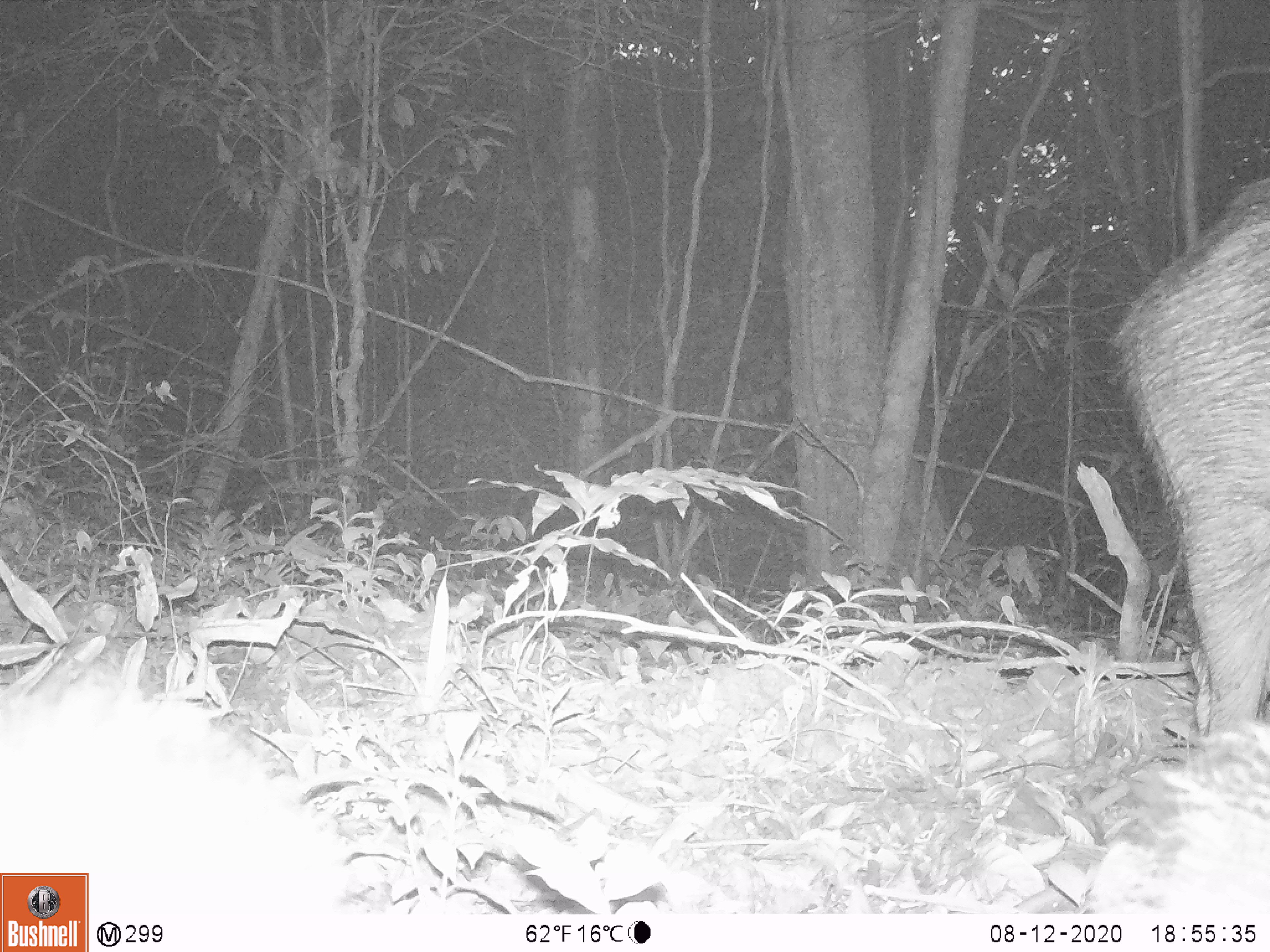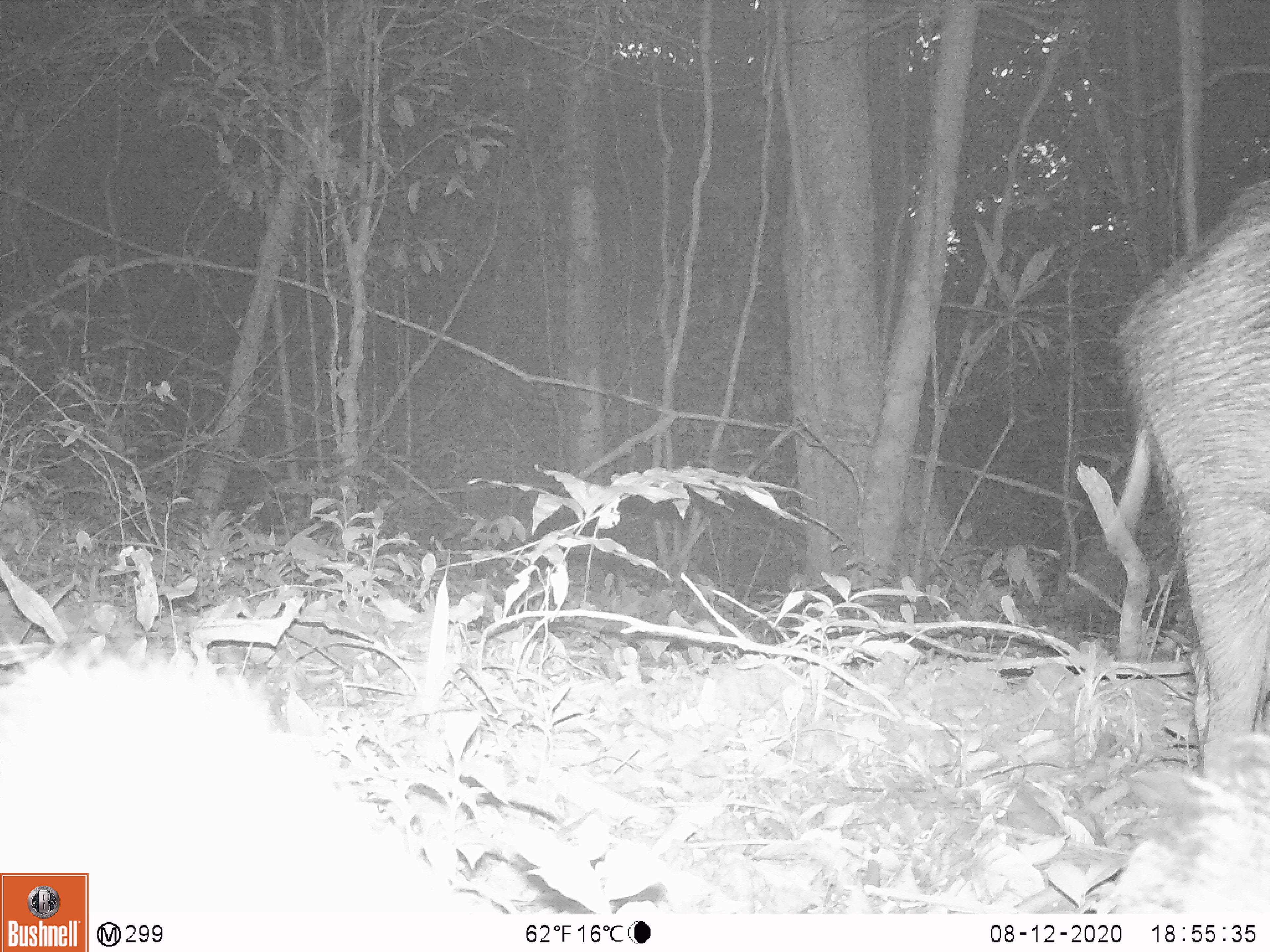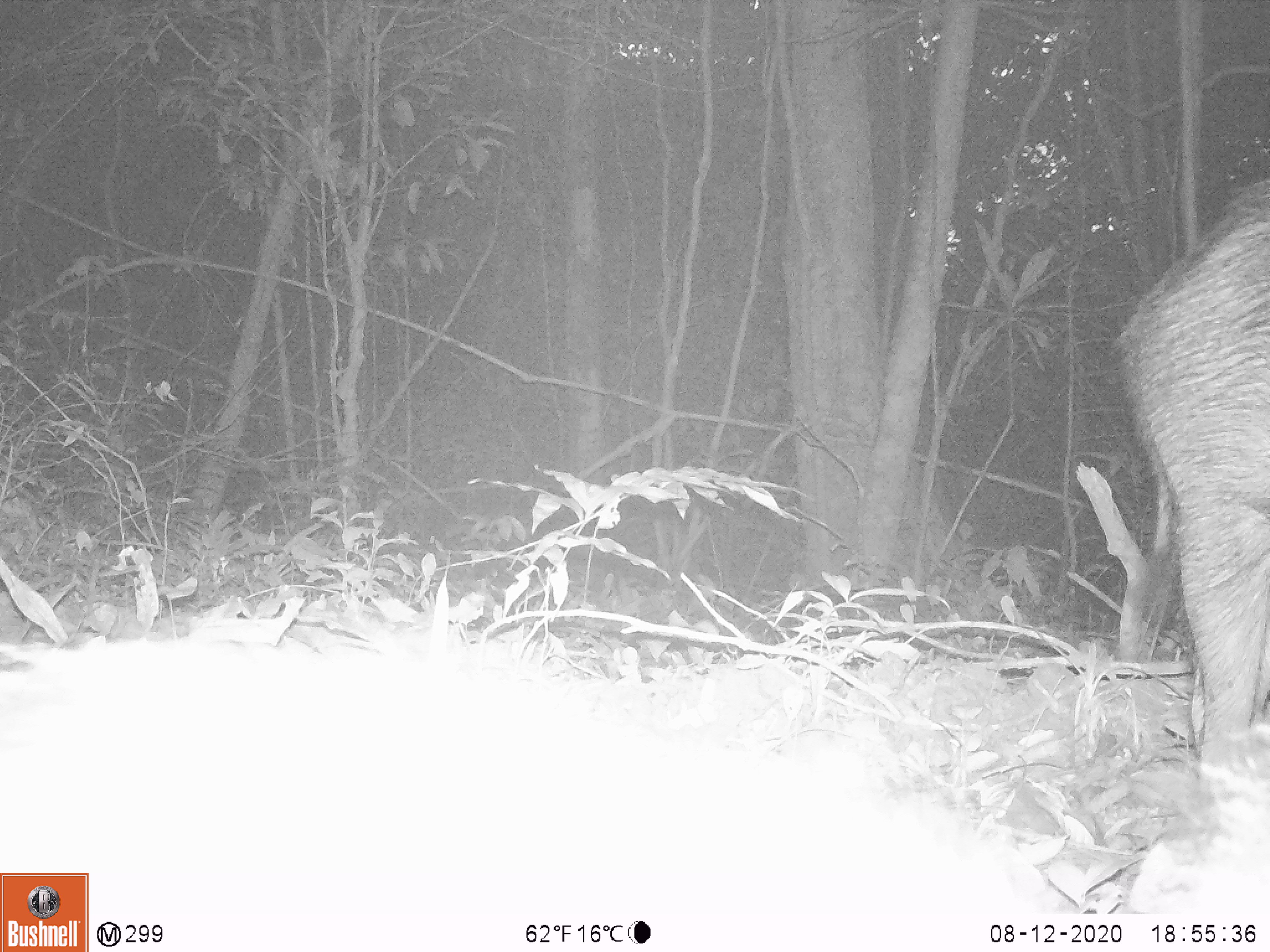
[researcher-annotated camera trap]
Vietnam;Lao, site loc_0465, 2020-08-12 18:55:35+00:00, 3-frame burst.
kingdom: Animalia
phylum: Chordata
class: Mammalia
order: Artiodactyla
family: Suidae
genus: Sus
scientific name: Sus scrofa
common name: eurasian wild pig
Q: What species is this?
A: Eurasian wild pig (Sus scrofa).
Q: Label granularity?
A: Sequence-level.